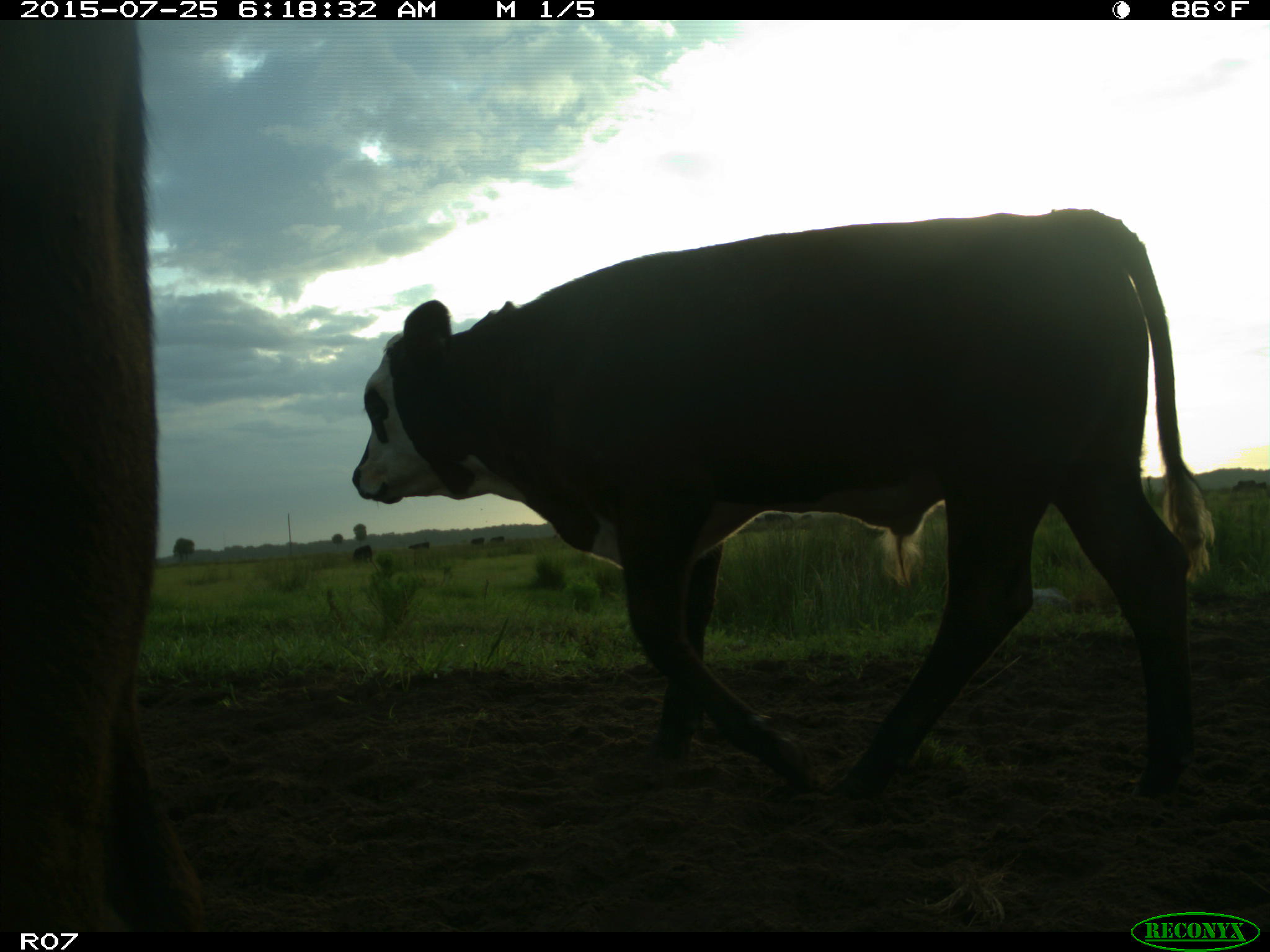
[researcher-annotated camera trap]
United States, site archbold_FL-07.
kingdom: Animalia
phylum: Chordata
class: Mammalia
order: Artiodactyla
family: Bovidae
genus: Bos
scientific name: Bos taurus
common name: domestic cow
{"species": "Bos taurus (domestic cow)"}